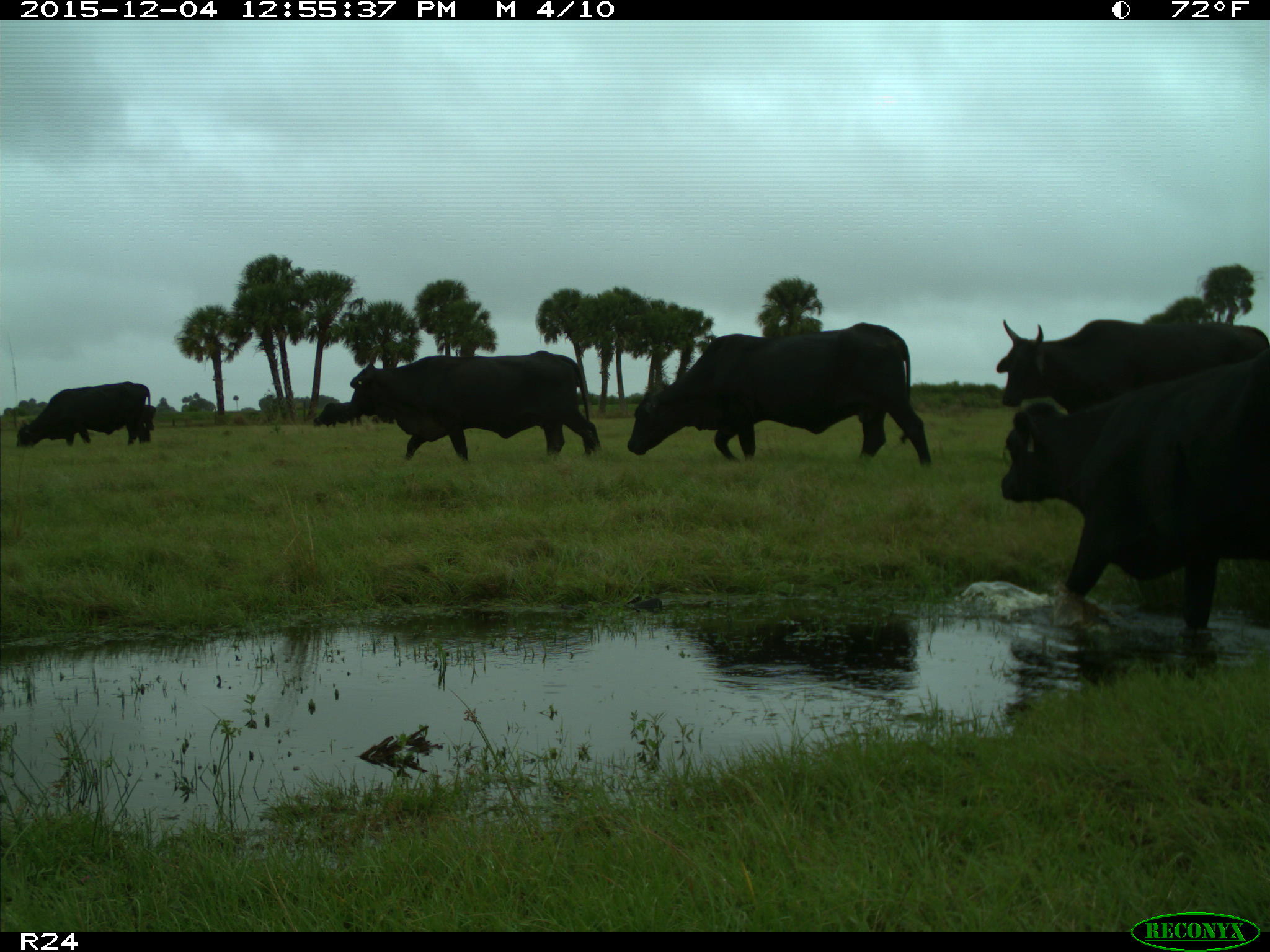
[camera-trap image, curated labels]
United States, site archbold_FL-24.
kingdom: Animalia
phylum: Chordata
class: Mammalia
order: Artiodactyla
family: Bovidae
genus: Bos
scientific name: Bos taurus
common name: domestic cow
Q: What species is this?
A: Bos taurus (domestic cow).